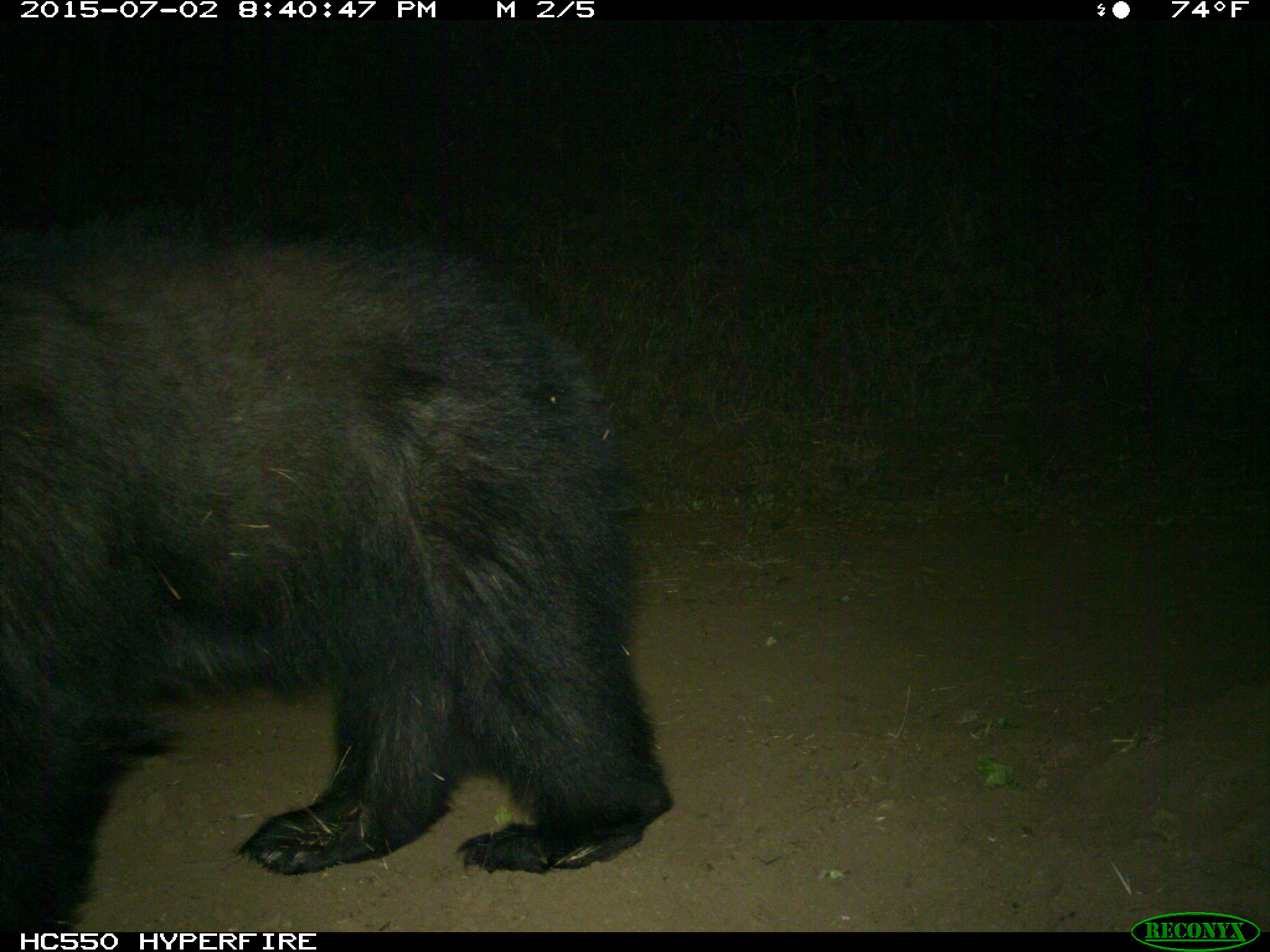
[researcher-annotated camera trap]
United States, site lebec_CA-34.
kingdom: Animalia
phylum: Chordata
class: Mammalia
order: Carnivora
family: Ursidae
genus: Ursus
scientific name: Ursus americanus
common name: american black bear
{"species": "Ursus americanus (american black bear)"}